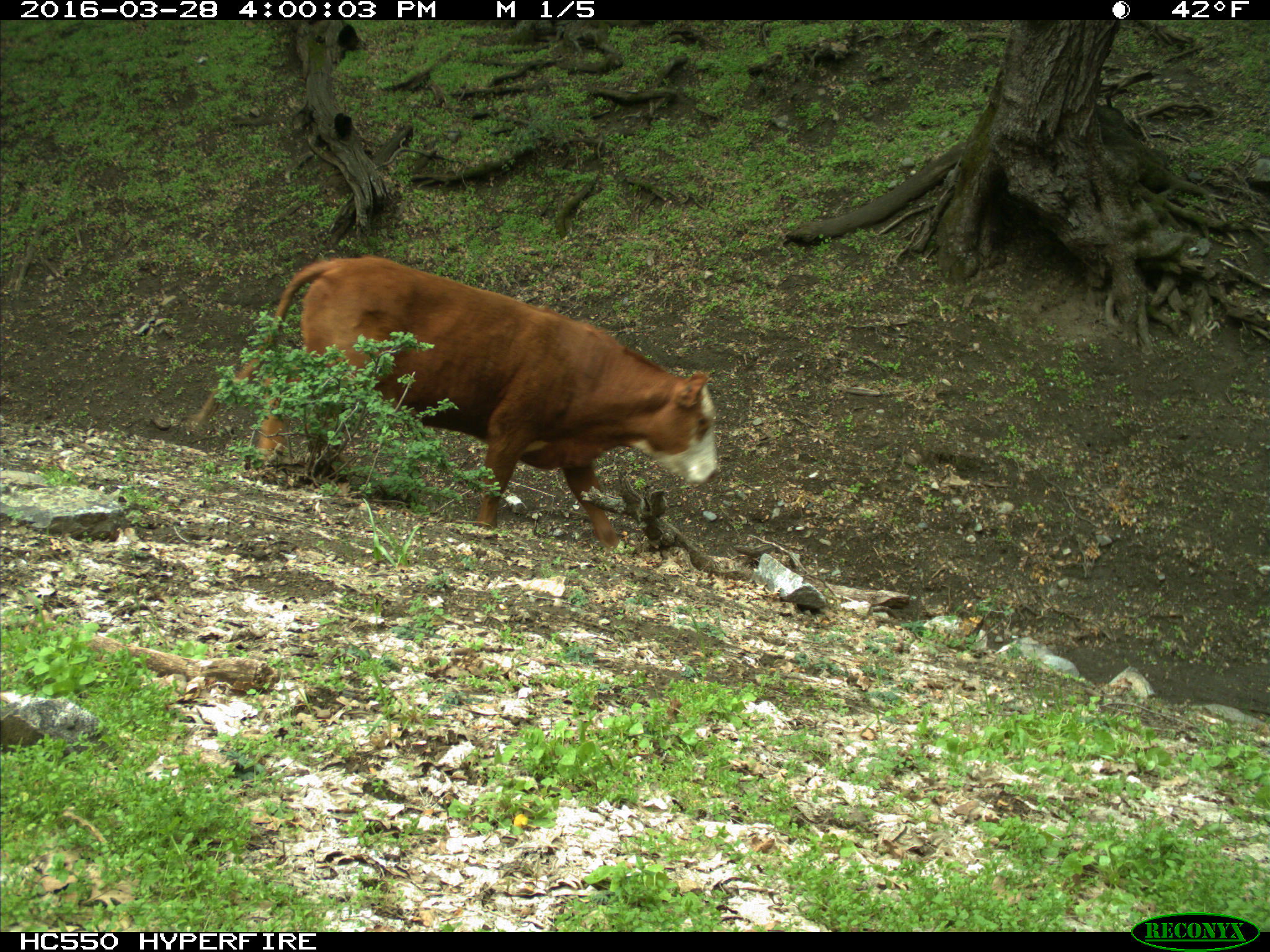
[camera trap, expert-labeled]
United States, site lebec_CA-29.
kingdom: Animalia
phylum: Chordata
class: Mammalia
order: Artiodactyla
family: Bovidae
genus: Bos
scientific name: Bos taurus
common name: domestic cow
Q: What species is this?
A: Bos taurus (domestic cow).